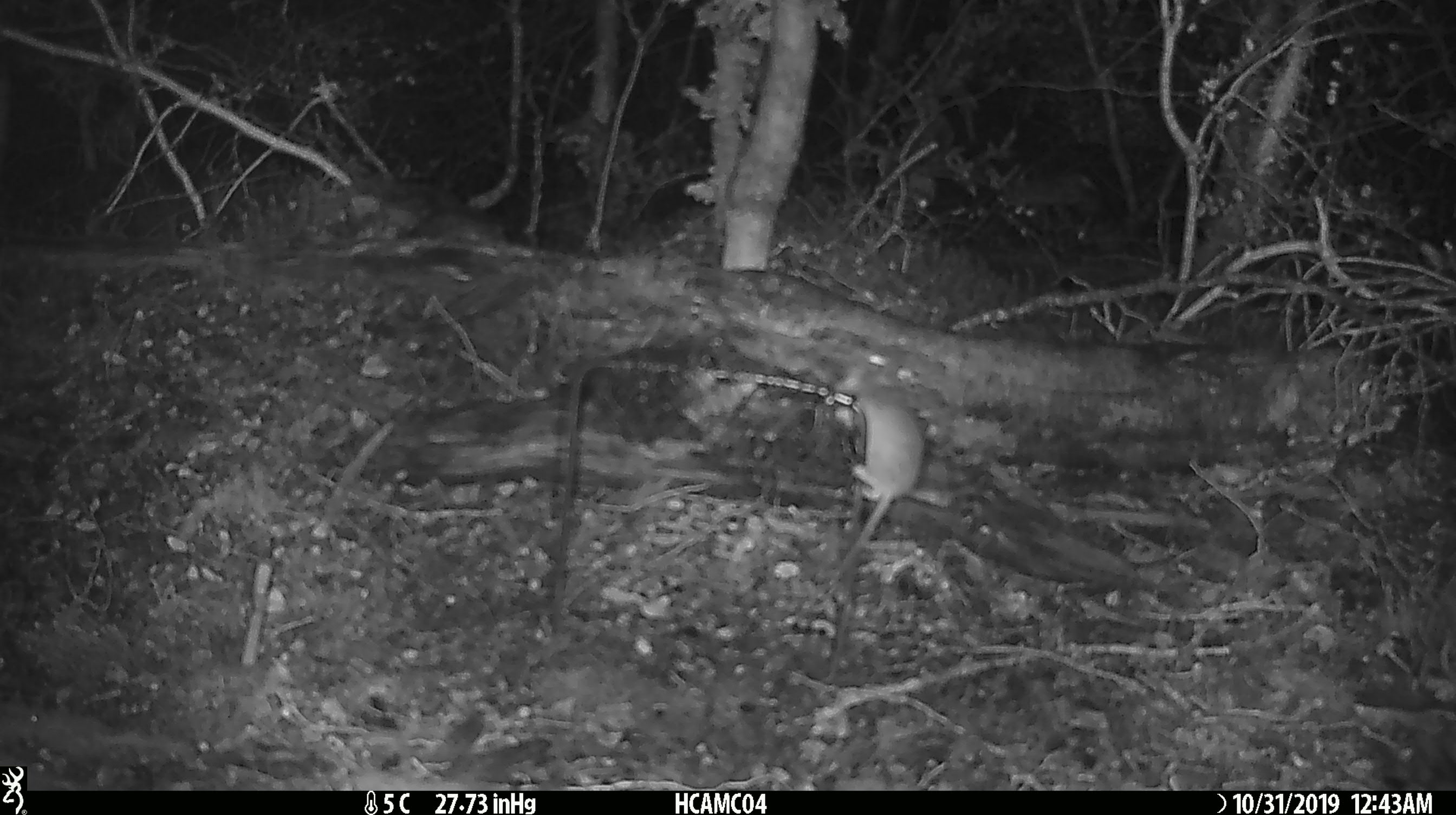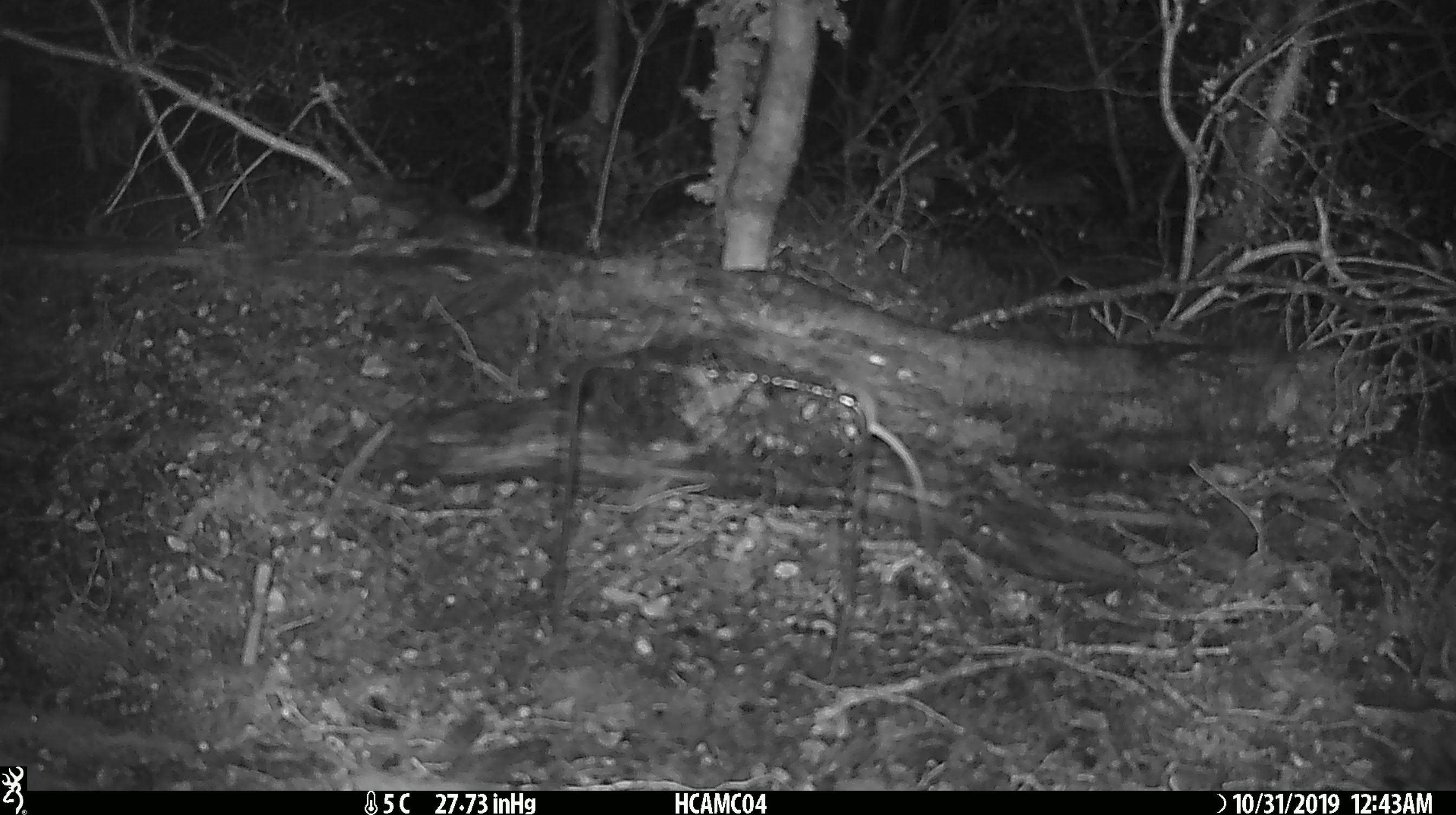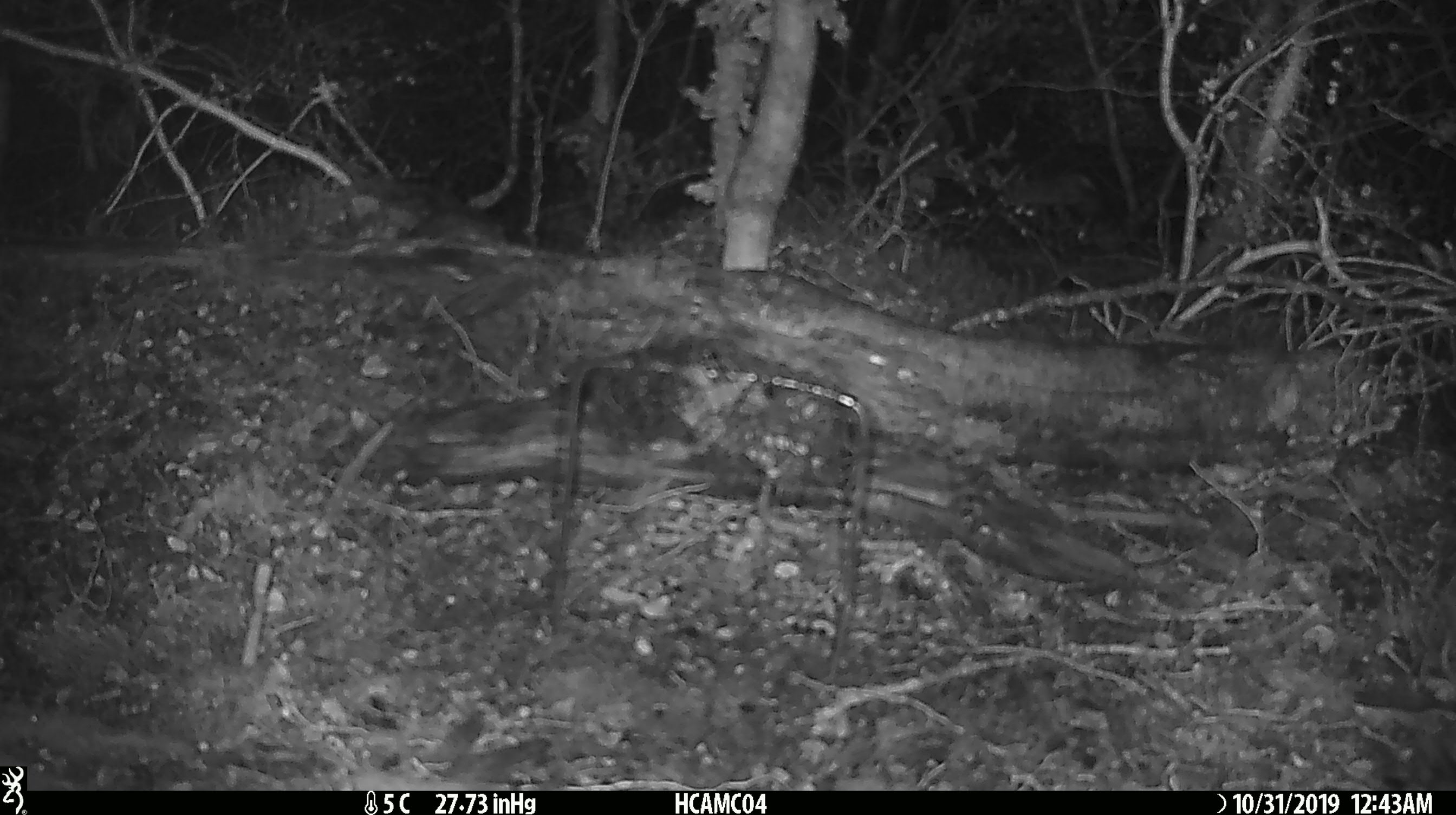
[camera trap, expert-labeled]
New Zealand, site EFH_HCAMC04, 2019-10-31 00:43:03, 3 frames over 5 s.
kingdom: Animalia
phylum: Chordata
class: Mammalia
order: Rodentia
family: Muridae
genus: Mus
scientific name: Mus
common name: mouse